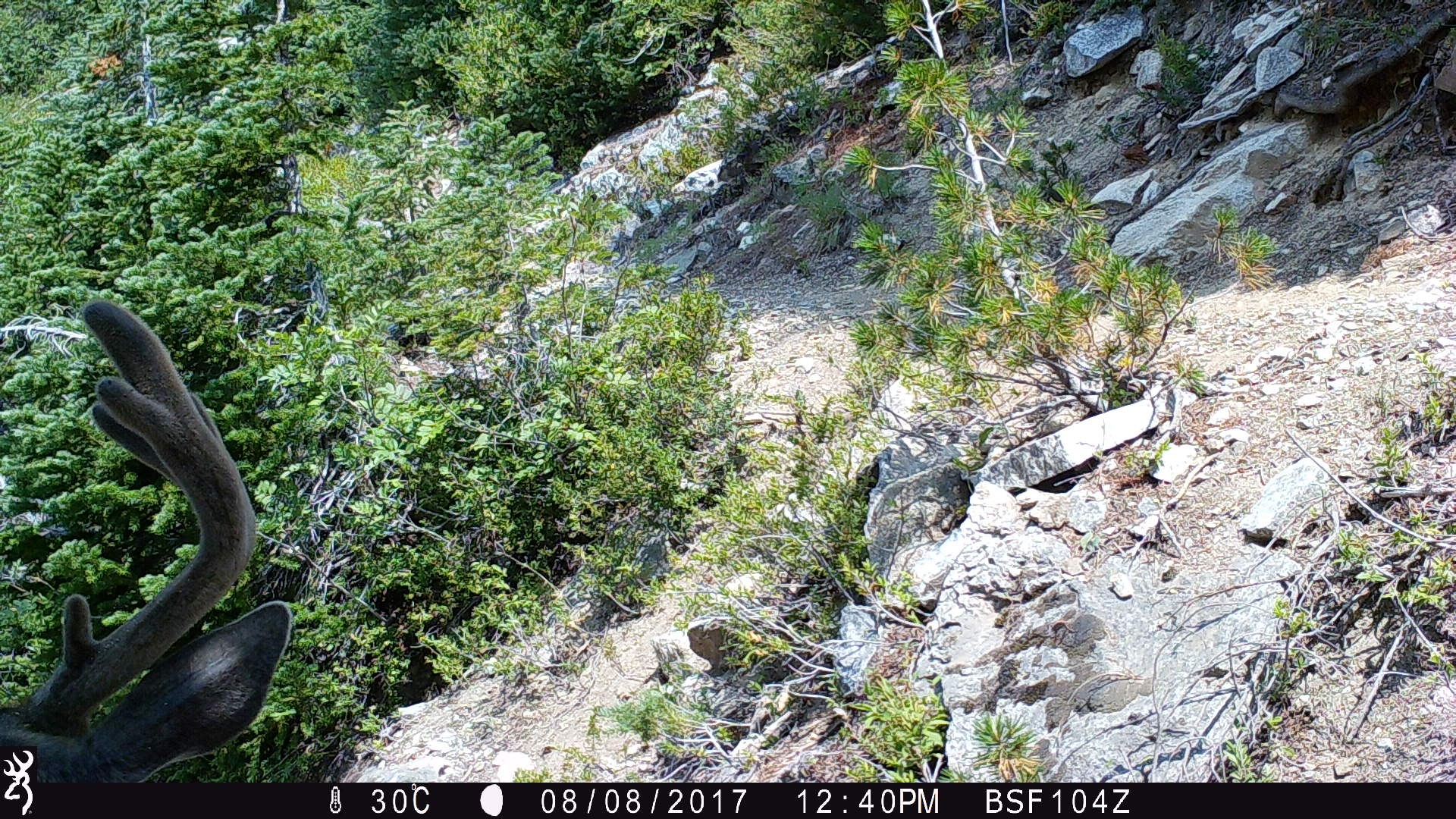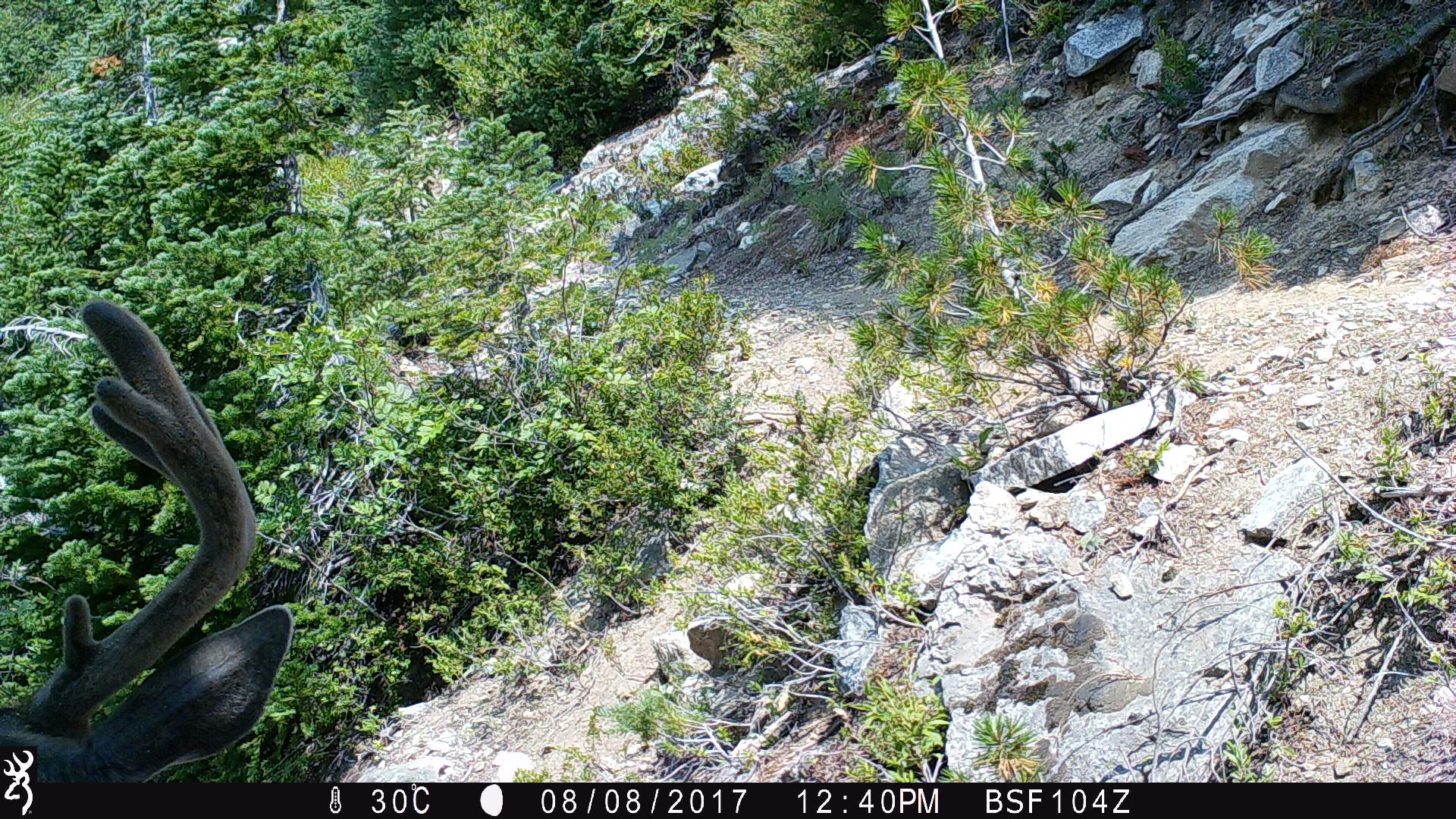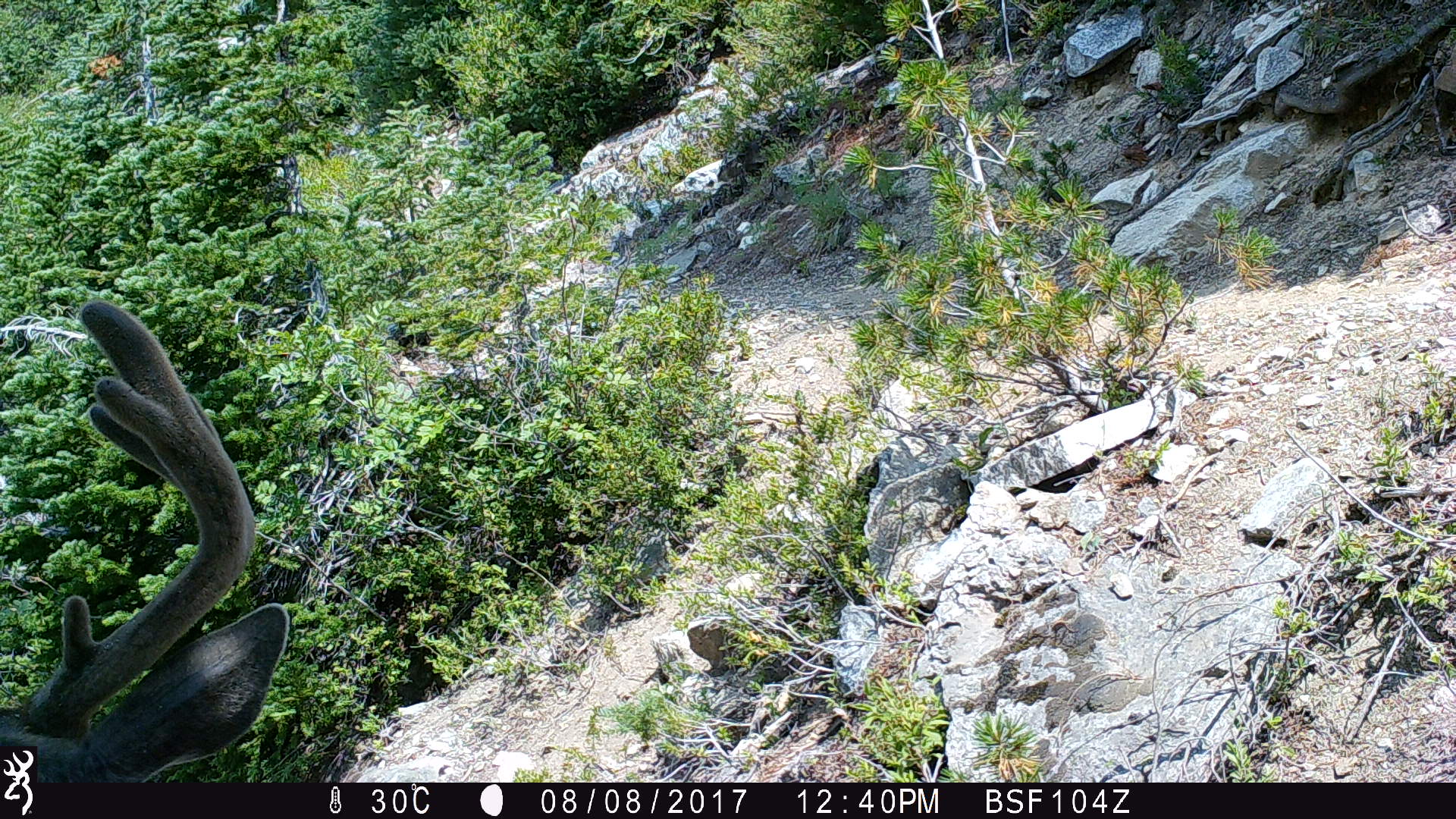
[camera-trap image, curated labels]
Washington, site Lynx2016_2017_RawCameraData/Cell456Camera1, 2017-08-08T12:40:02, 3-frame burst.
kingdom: Animalia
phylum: Chordata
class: Mammalia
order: Artiodactyla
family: Cervidae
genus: Odocoileus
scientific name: Odocoileus hemionus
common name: mule deer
Odocoileus hemionus (mule deer). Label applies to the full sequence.